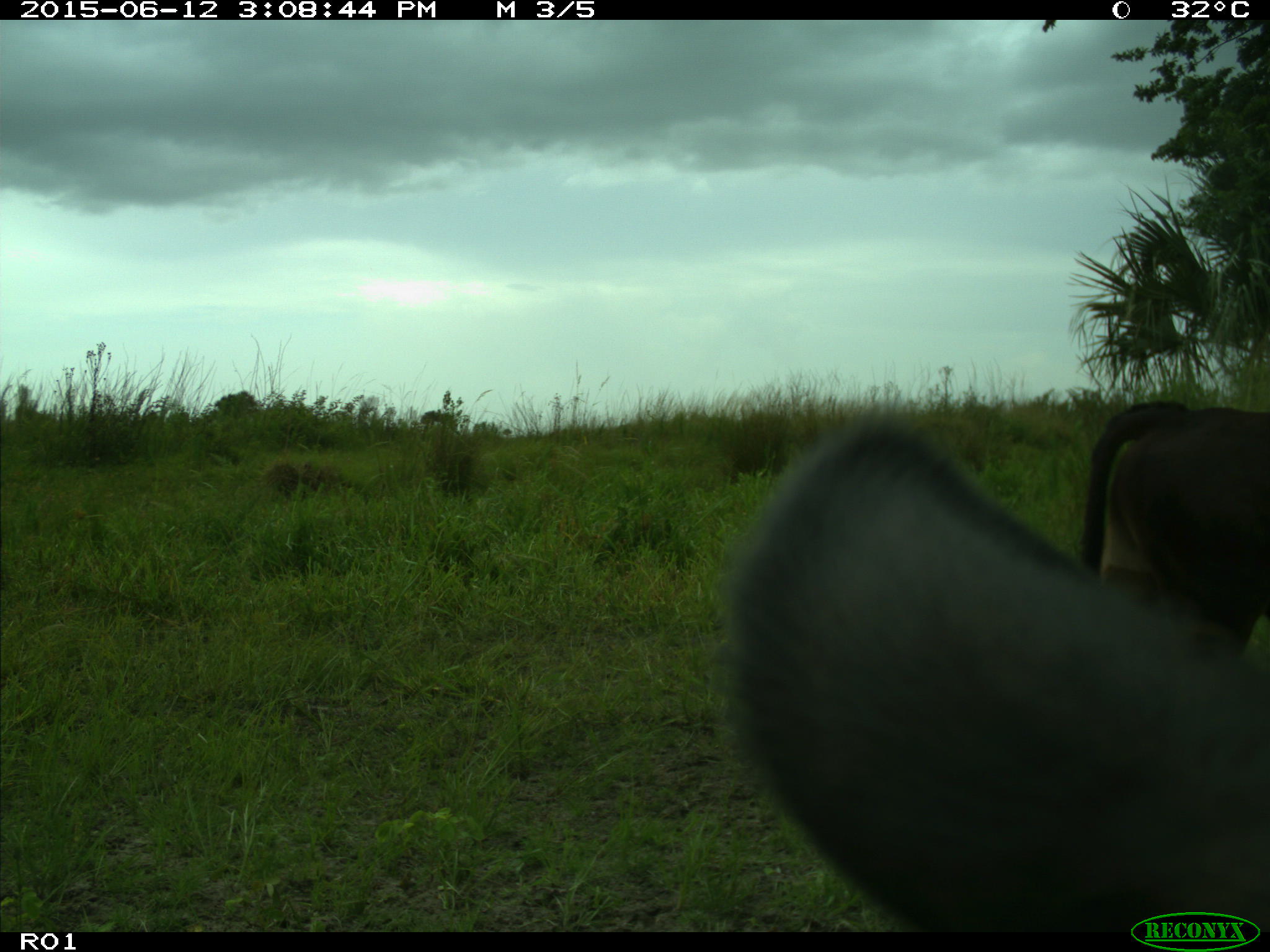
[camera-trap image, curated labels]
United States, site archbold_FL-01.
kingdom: Animalia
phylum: Chordata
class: Mammalia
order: Artiodactyla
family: Bovidae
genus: Bos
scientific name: Bos taurus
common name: domestic cow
Bos taurus (domestic cow).